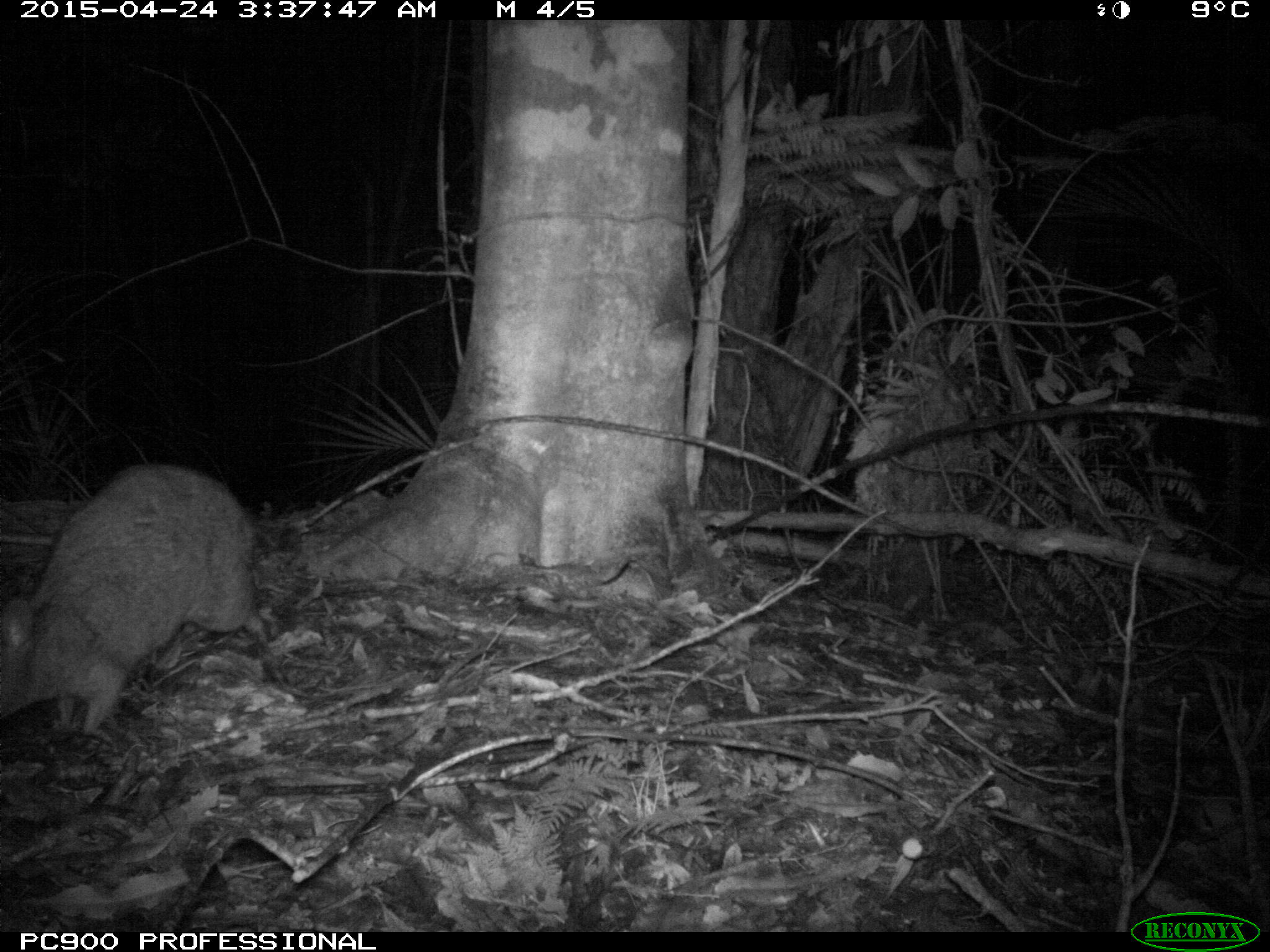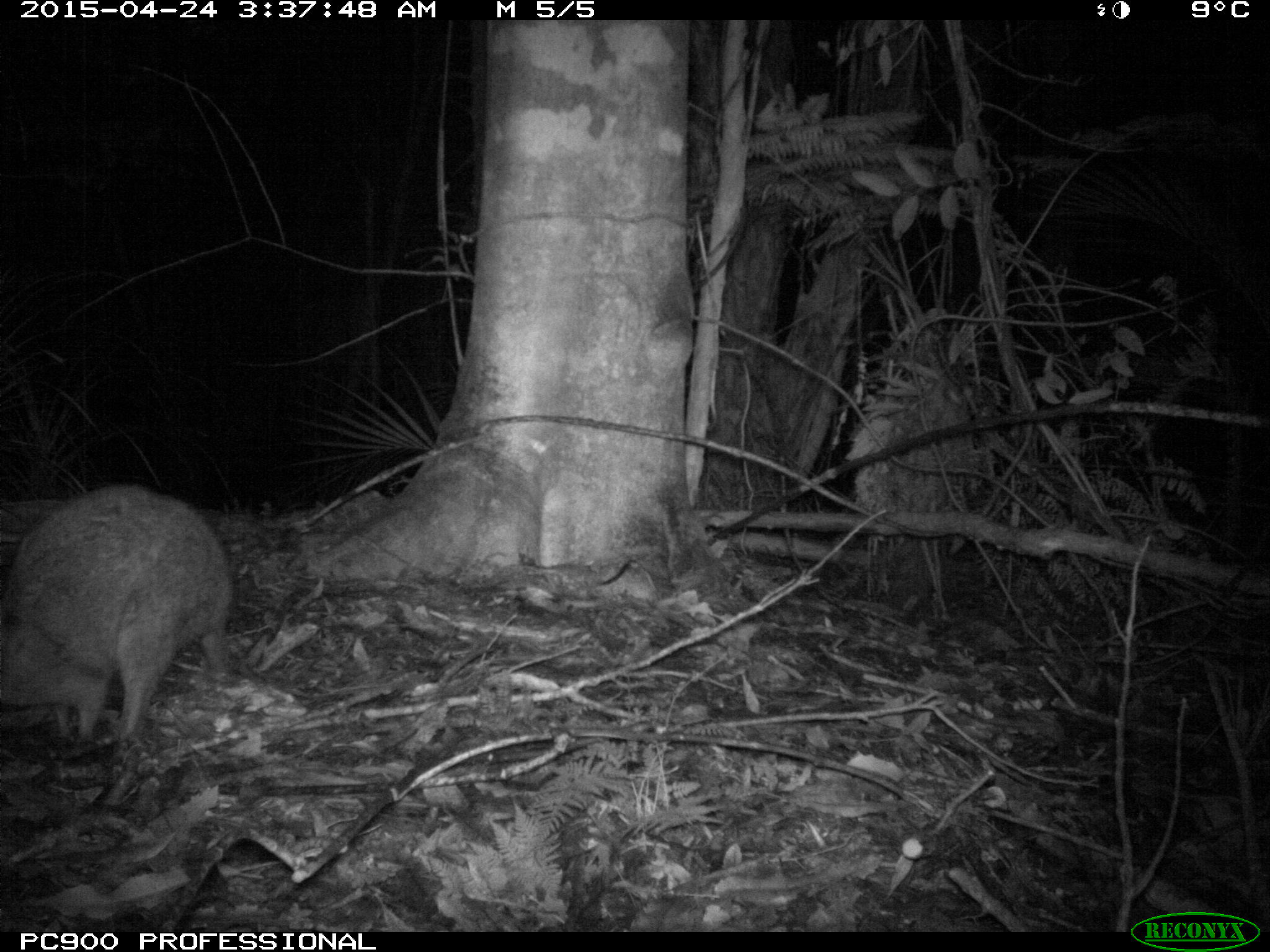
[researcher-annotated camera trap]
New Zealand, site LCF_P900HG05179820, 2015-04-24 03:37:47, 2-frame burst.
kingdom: Animalia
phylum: Chordata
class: Mammalia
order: Diprotodontia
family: Macropodidae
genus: Notamacropus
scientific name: Notamacropus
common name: wallaby